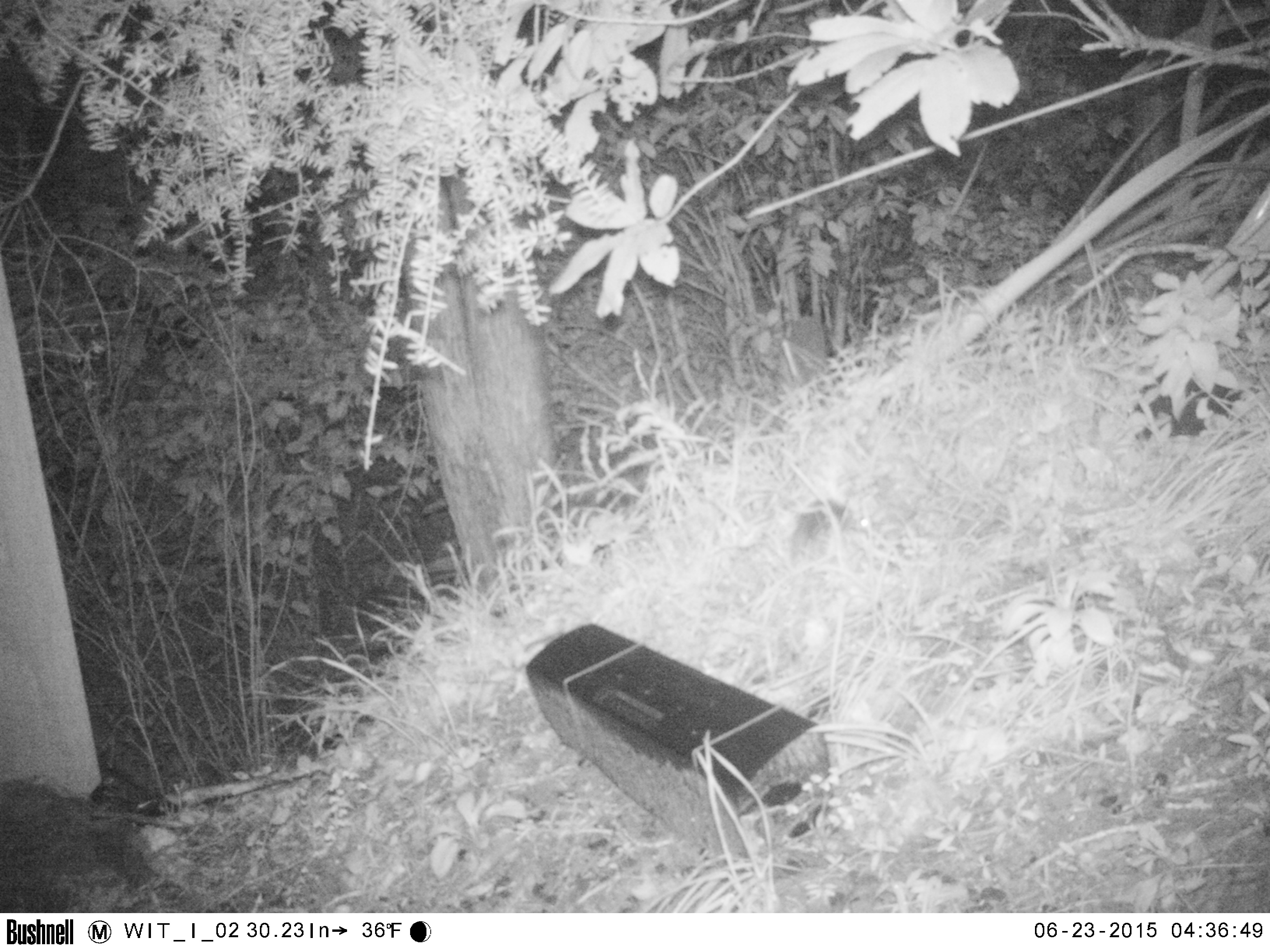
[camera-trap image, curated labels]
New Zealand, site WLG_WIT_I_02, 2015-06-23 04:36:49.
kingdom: Animalia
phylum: Chordata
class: Mammalia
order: Rodentia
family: Muridae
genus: Rattus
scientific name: Rattus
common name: rat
Rat (Rattus).